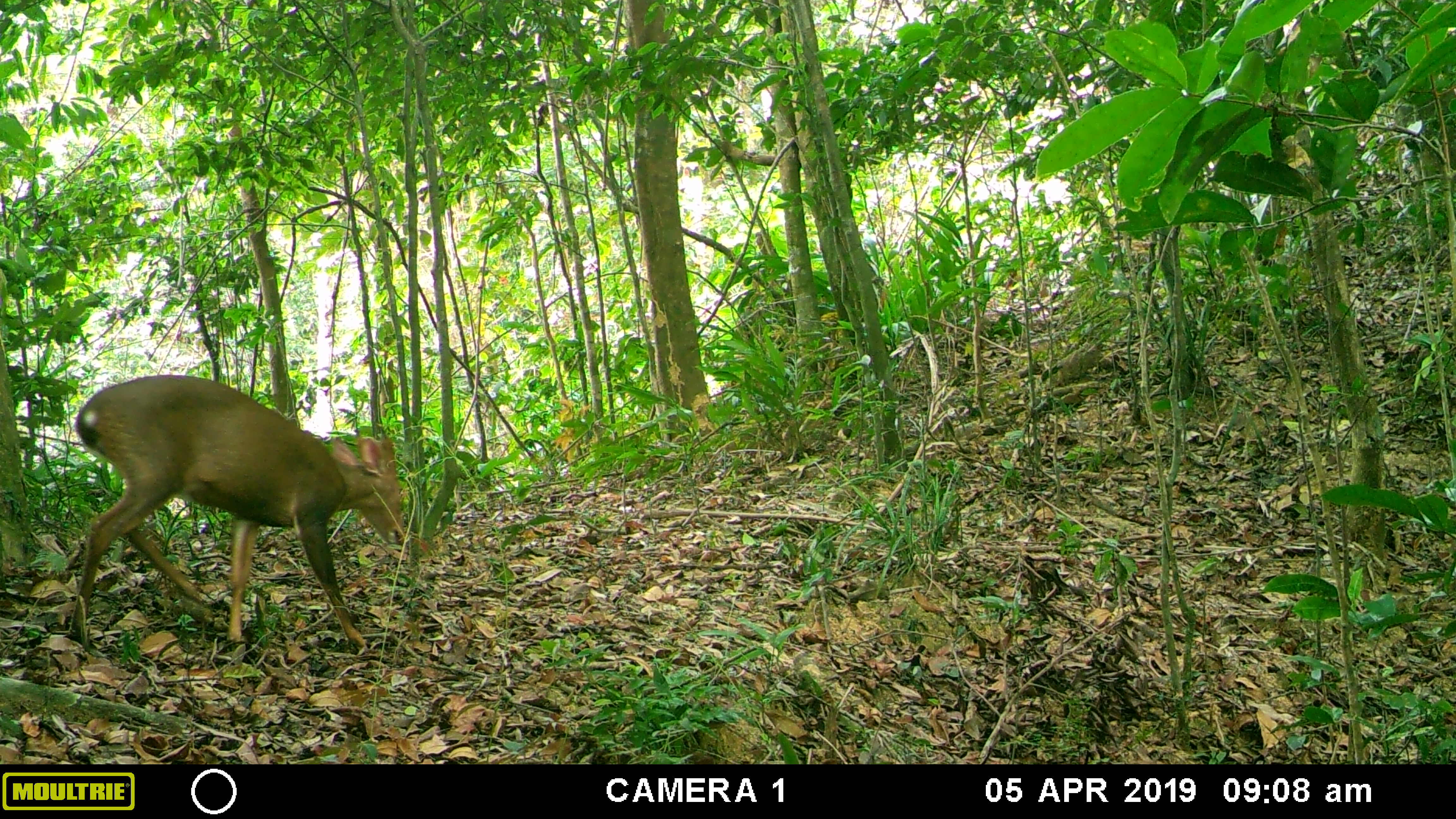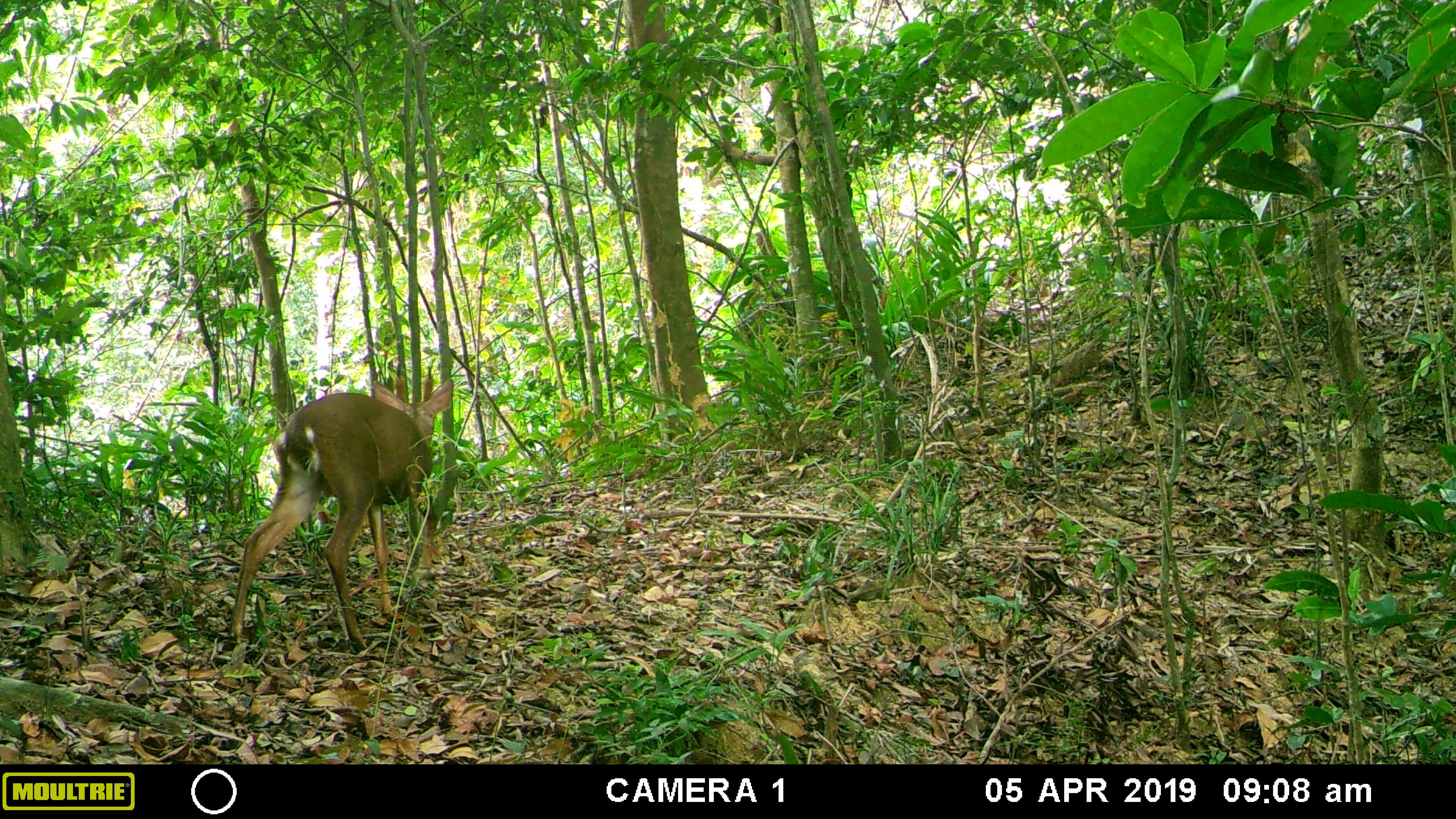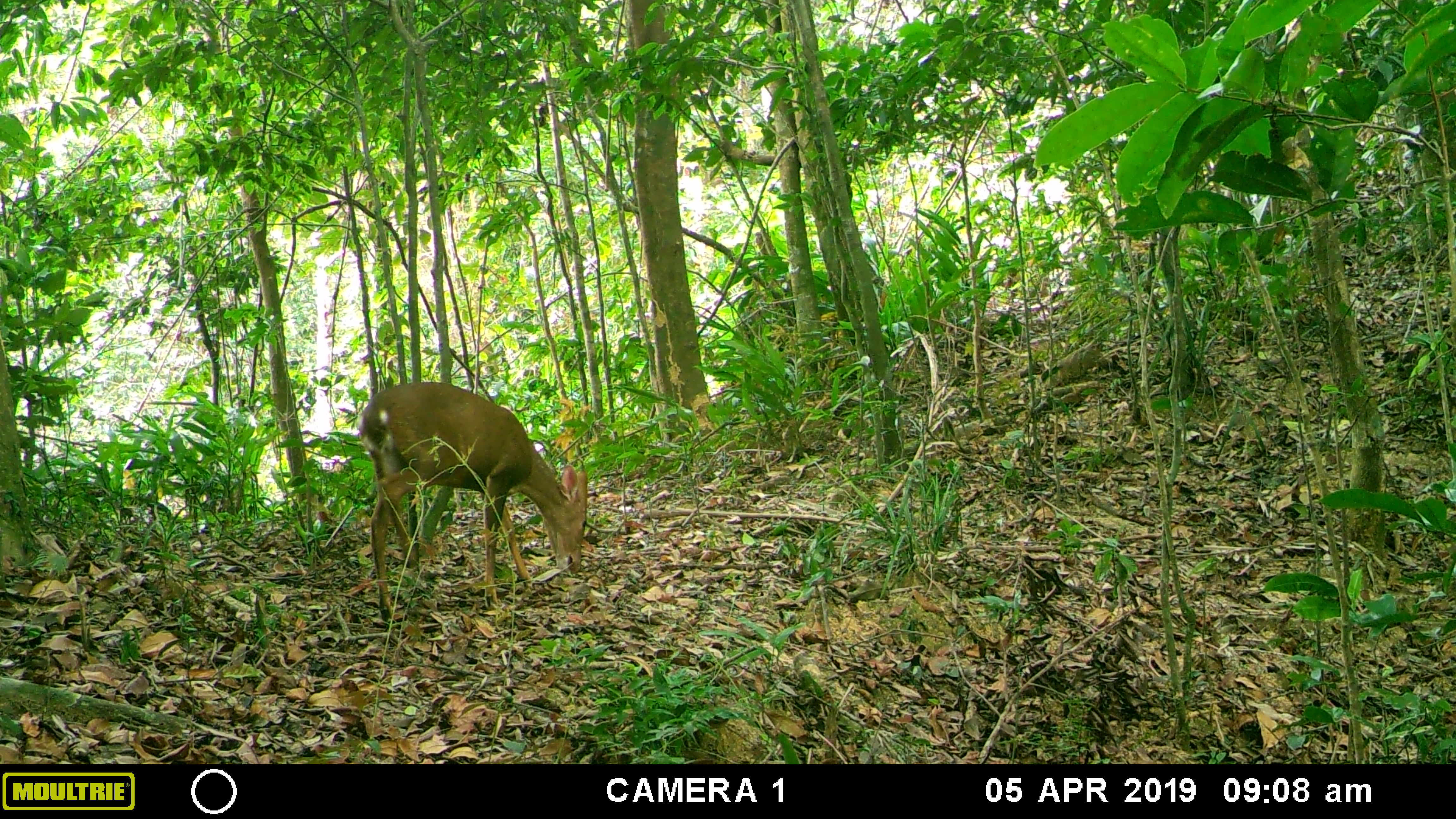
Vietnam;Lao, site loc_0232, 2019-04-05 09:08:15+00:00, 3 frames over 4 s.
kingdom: Animalia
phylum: Chordata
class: Mammalia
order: Artiodactyla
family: Cervidae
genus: Muntiacus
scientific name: Muntiacus vuquangensis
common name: large-antlered muntjac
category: large antlered muntjac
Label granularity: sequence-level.